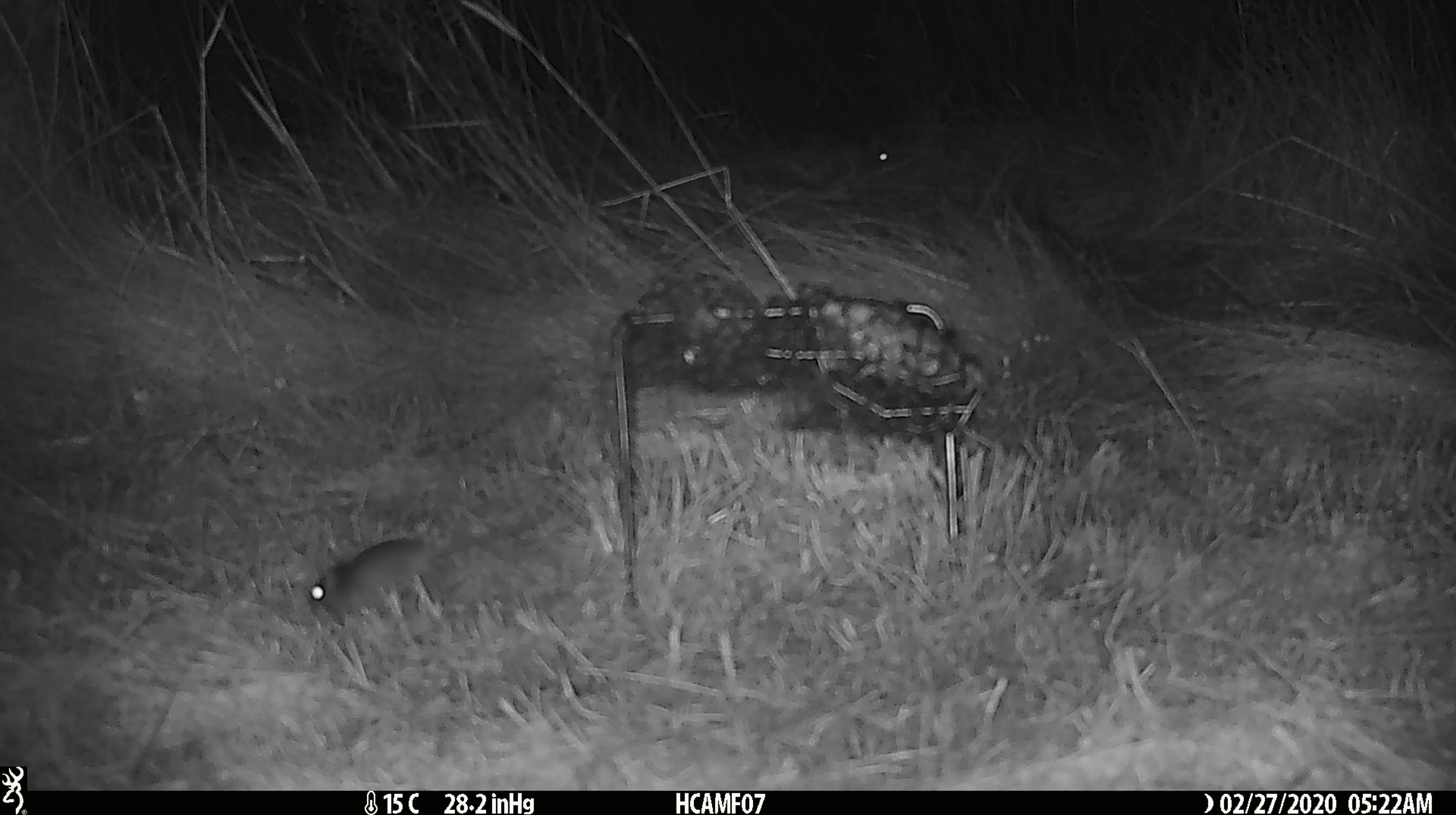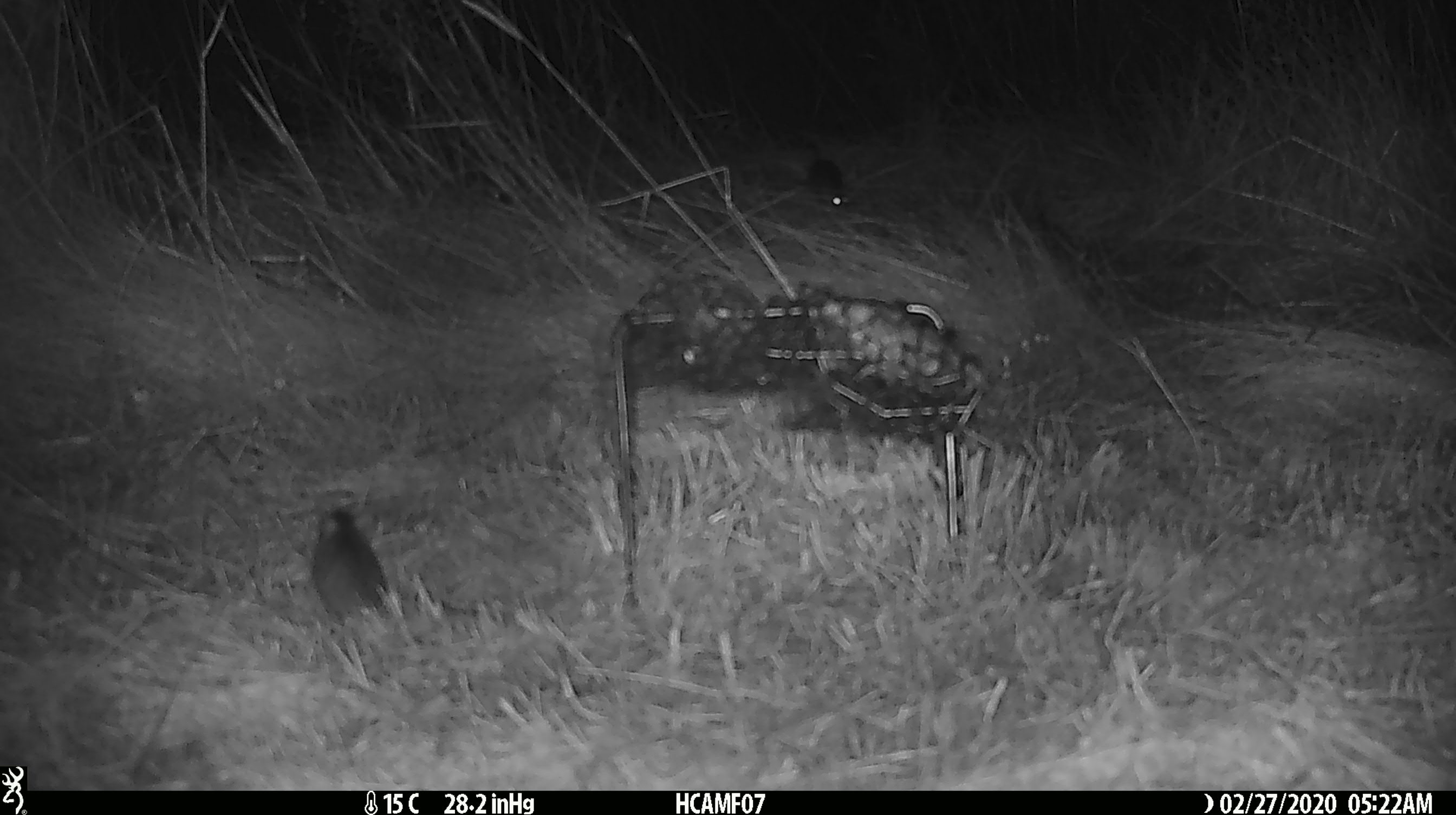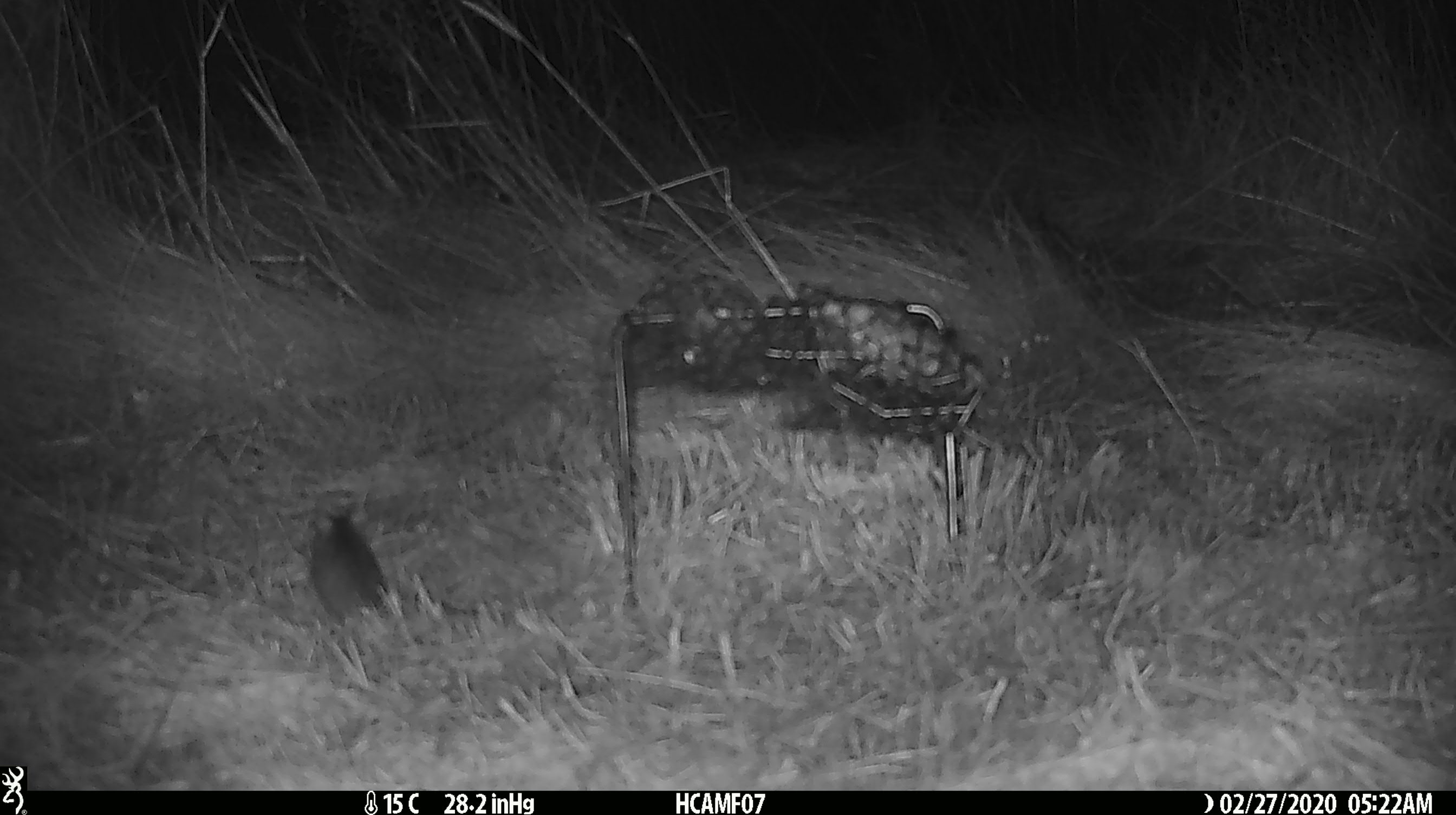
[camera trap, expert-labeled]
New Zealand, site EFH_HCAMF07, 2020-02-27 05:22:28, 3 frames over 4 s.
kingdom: Animalia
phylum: Chordata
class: Mammalia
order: Rodentia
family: Muridae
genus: Mus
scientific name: Mus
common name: mouse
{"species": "mouse (Mus)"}